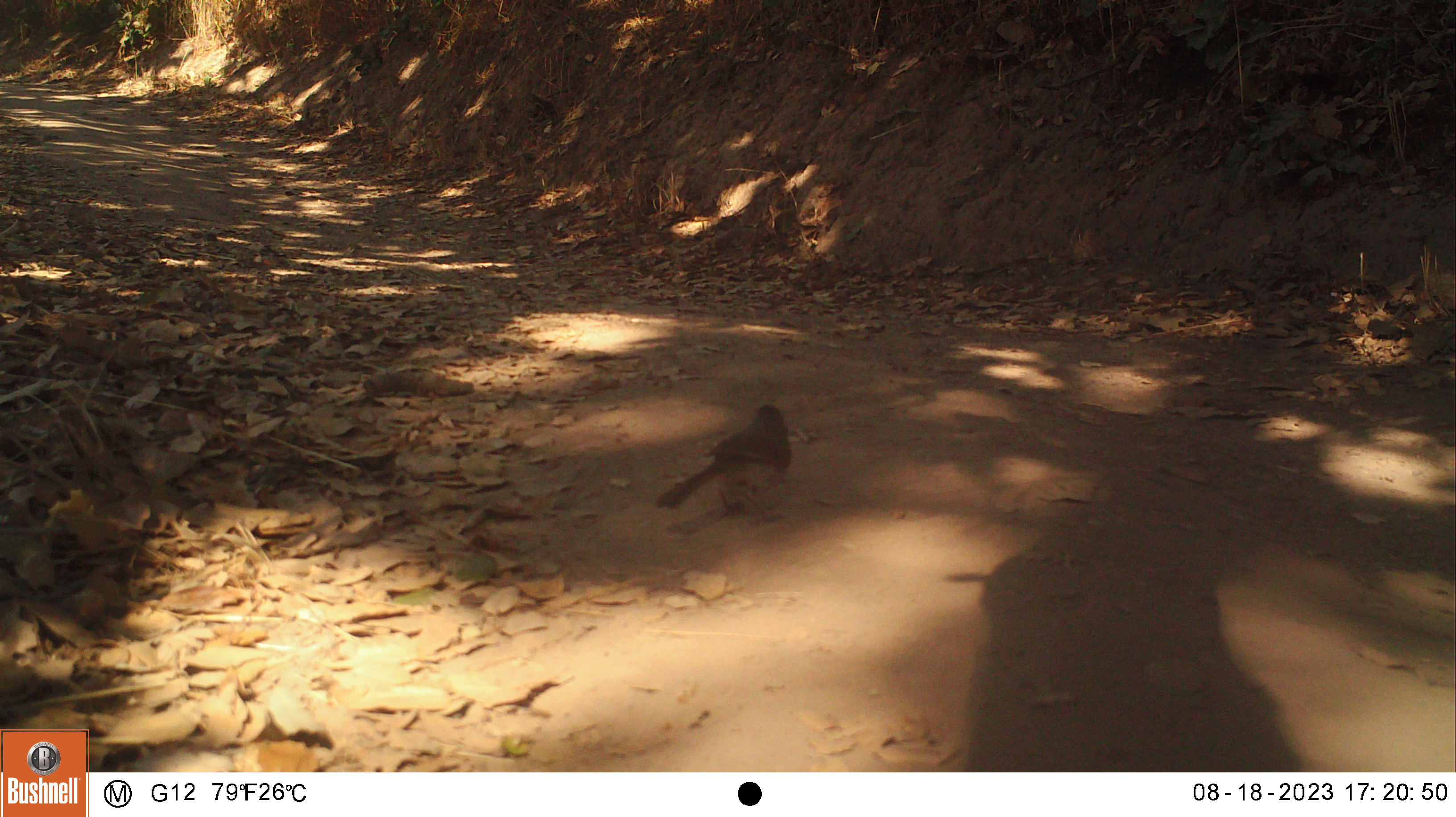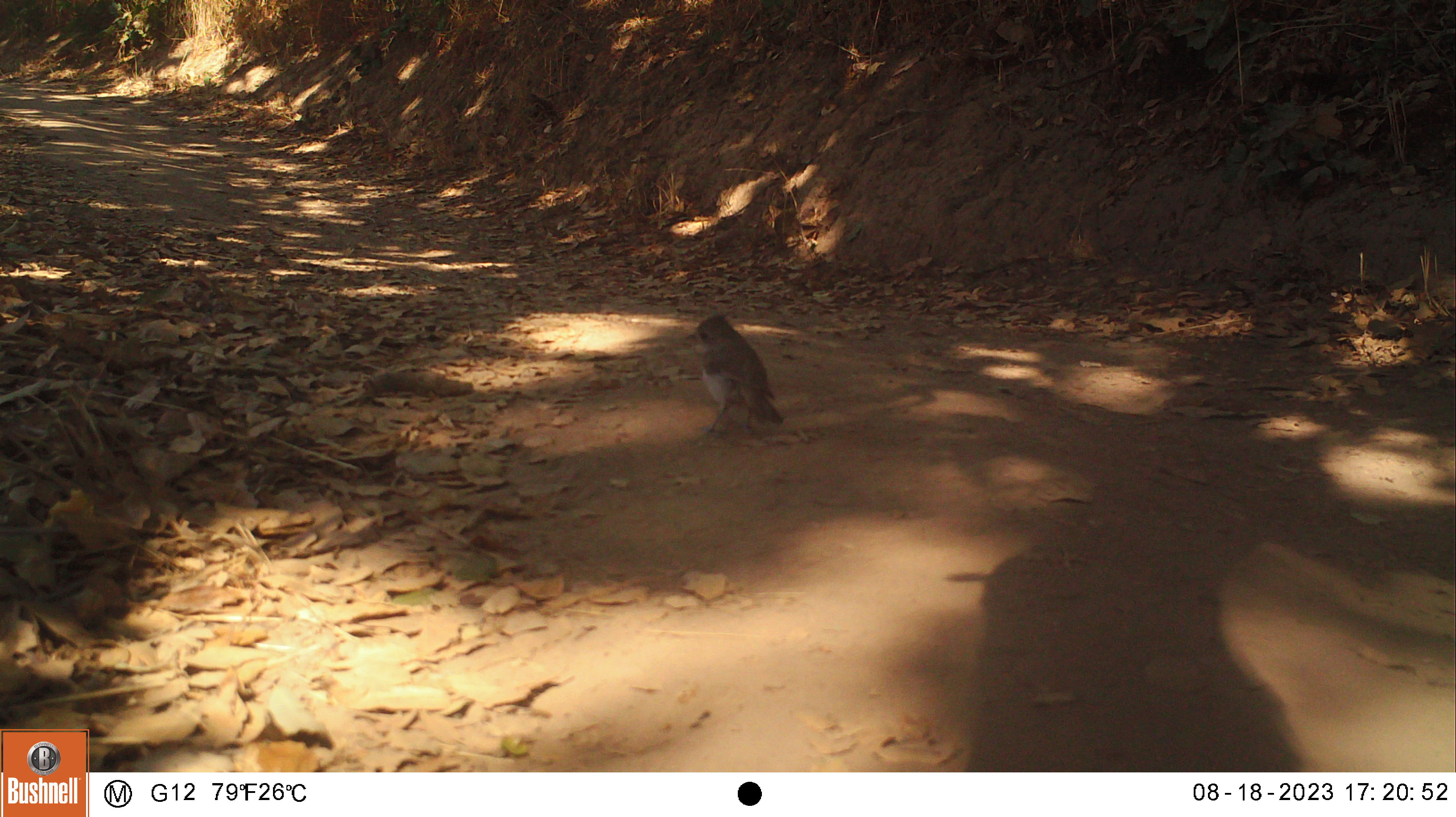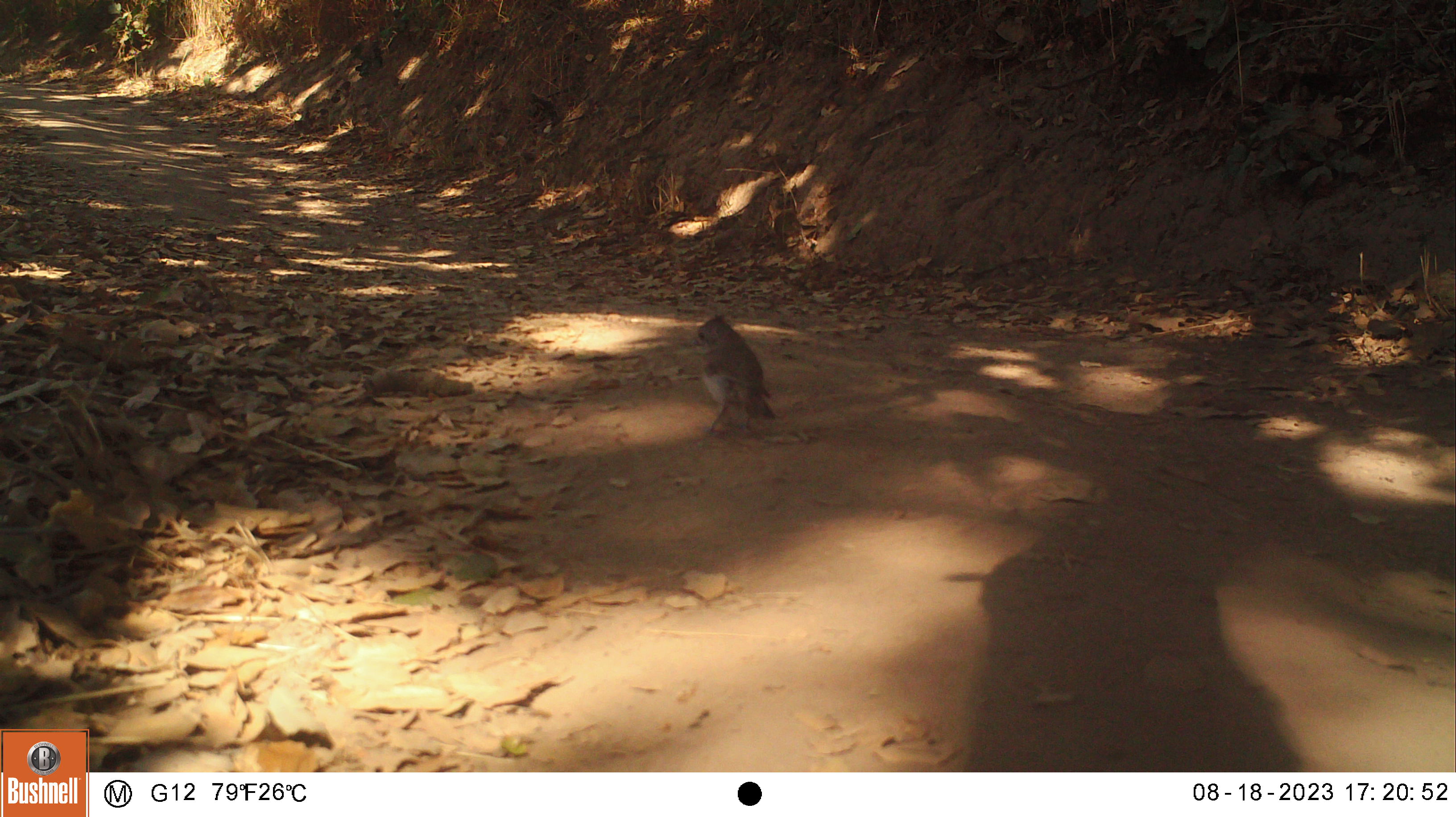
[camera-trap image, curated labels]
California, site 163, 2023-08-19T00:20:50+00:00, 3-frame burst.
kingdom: Animalia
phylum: Chordata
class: Aves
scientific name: Aves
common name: bird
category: unknown bird